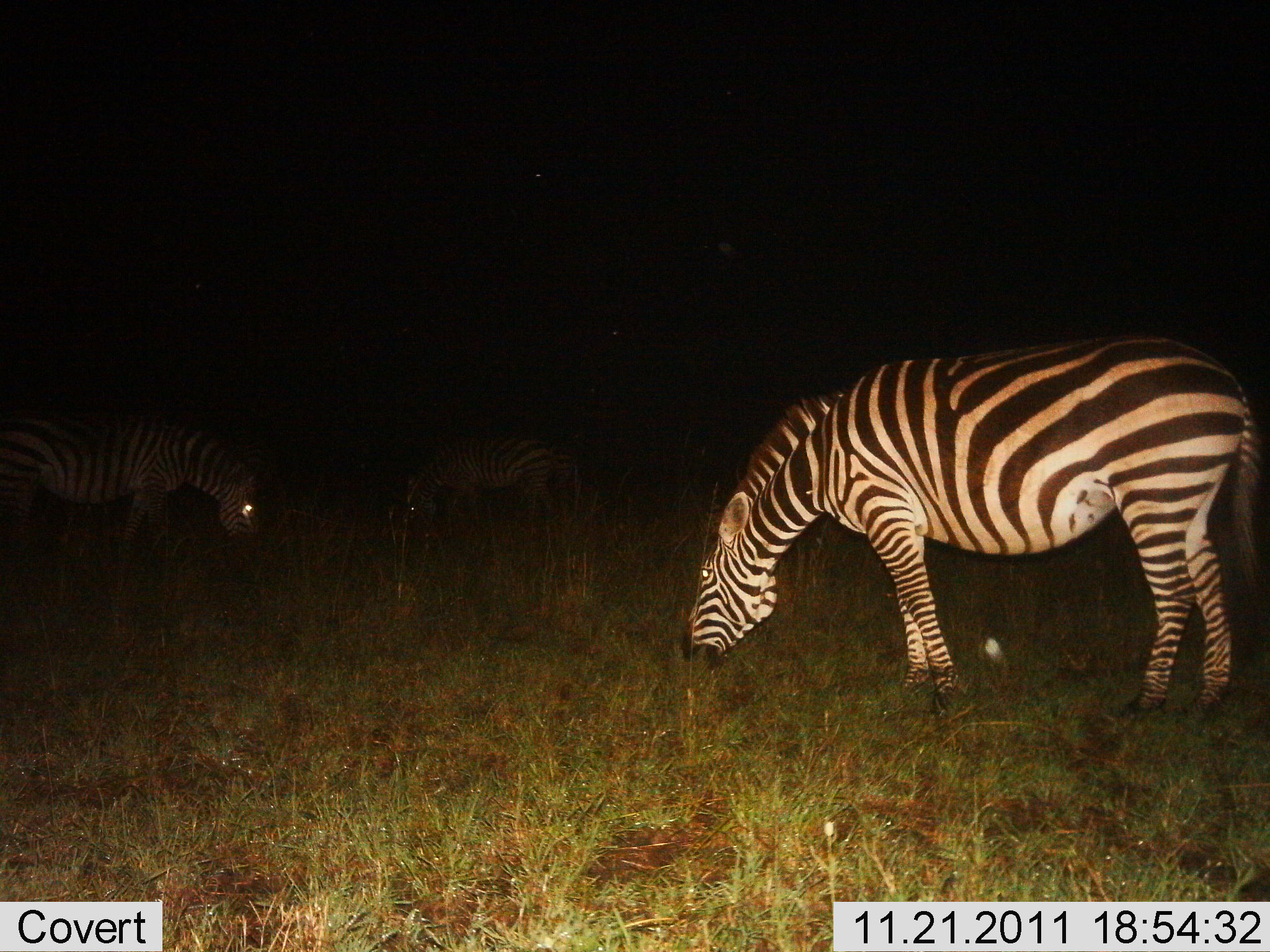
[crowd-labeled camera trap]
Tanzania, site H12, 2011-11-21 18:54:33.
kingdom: Animalia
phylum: Chordata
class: Mammalia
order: Perissodactyla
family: Equidae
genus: Equus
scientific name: Equus quagga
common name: plains zebra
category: zebra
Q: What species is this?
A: Zebra (plains zebra) (Equus quagga).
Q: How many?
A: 3.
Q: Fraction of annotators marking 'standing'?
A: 22%.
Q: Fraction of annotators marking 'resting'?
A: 0%.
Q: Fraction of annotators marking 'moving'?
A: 0%.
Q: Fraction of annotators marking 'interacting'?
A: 0%.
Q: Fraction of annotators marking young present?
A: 0%.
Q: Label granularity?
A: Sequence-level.